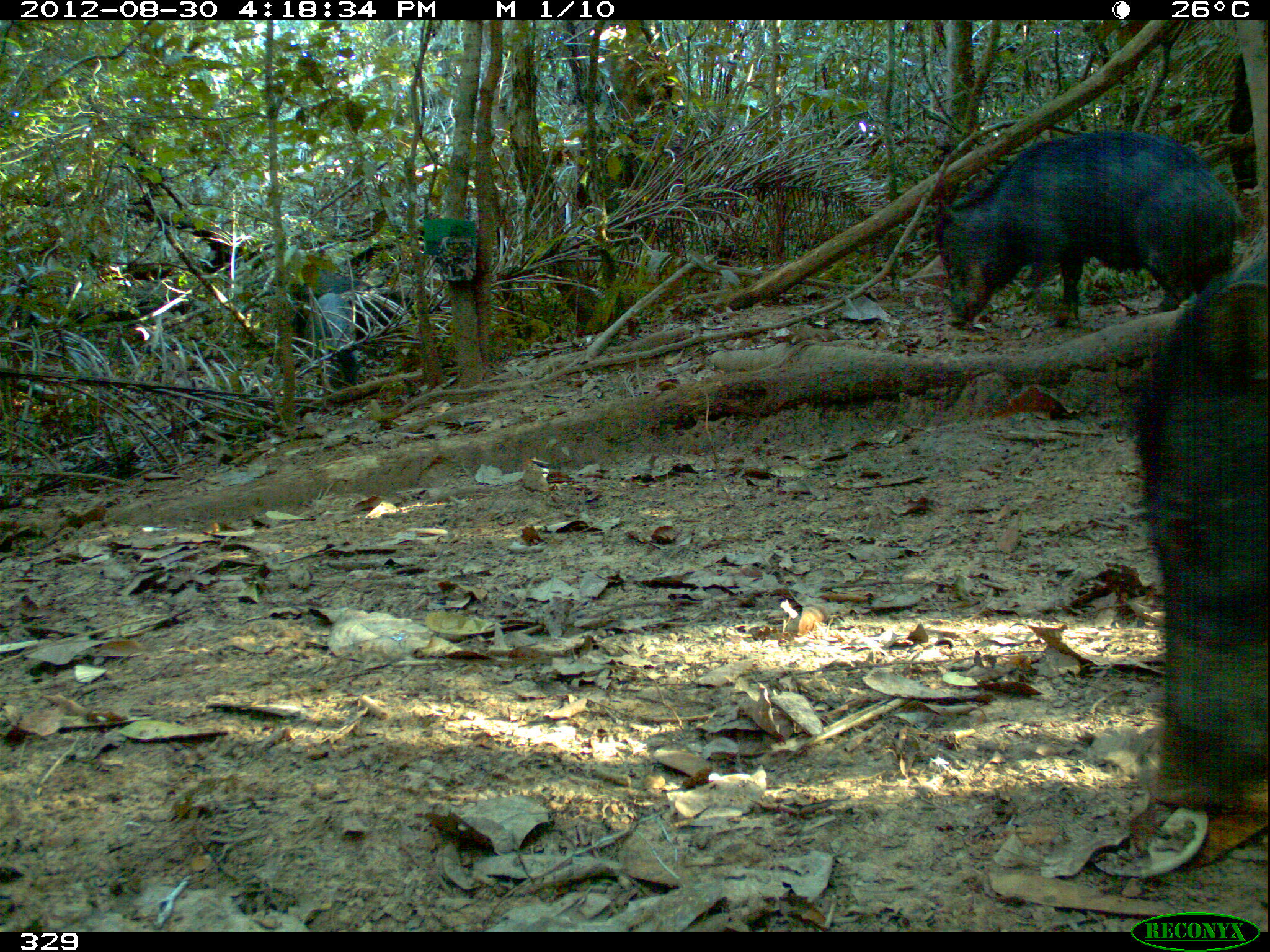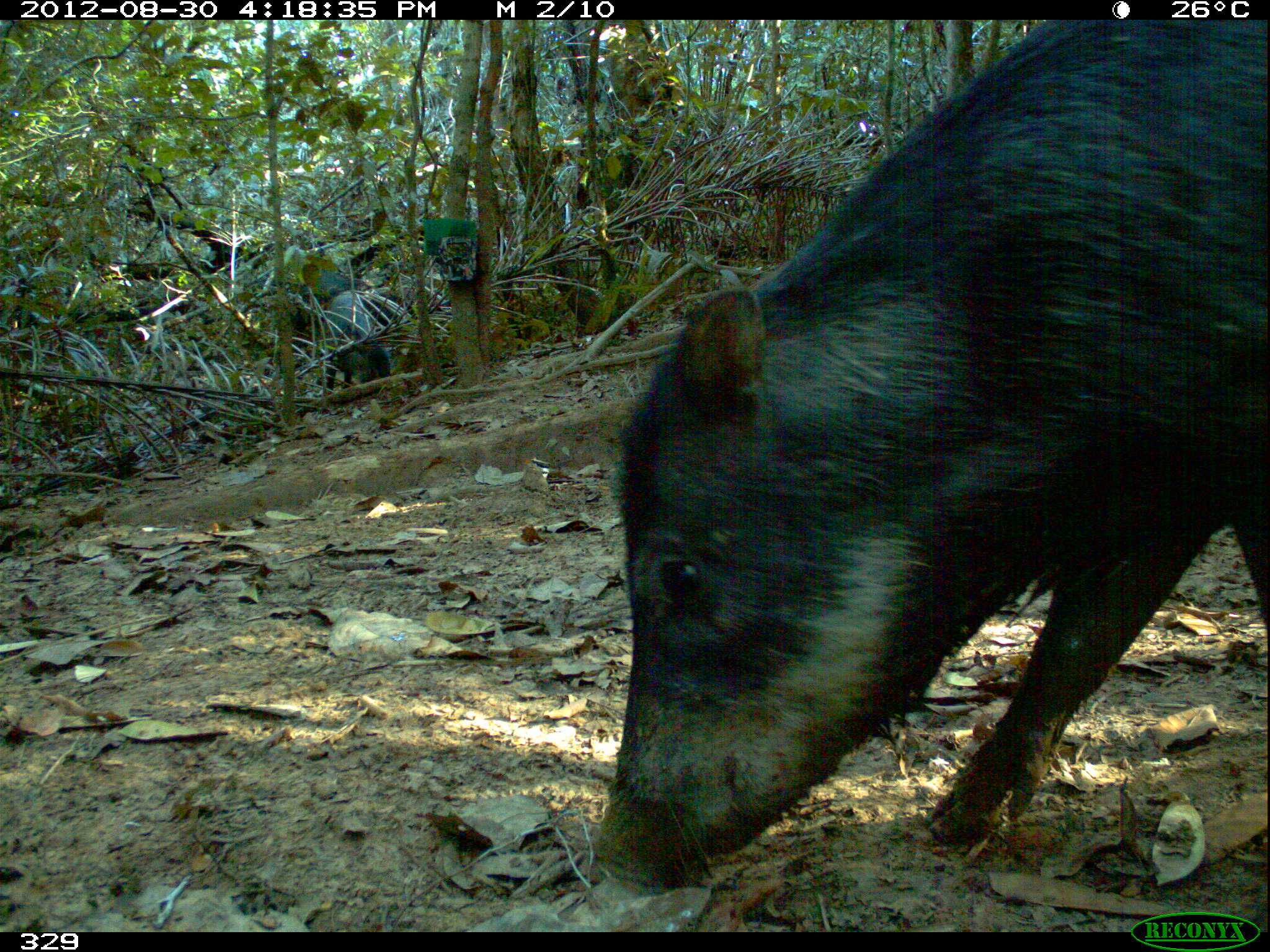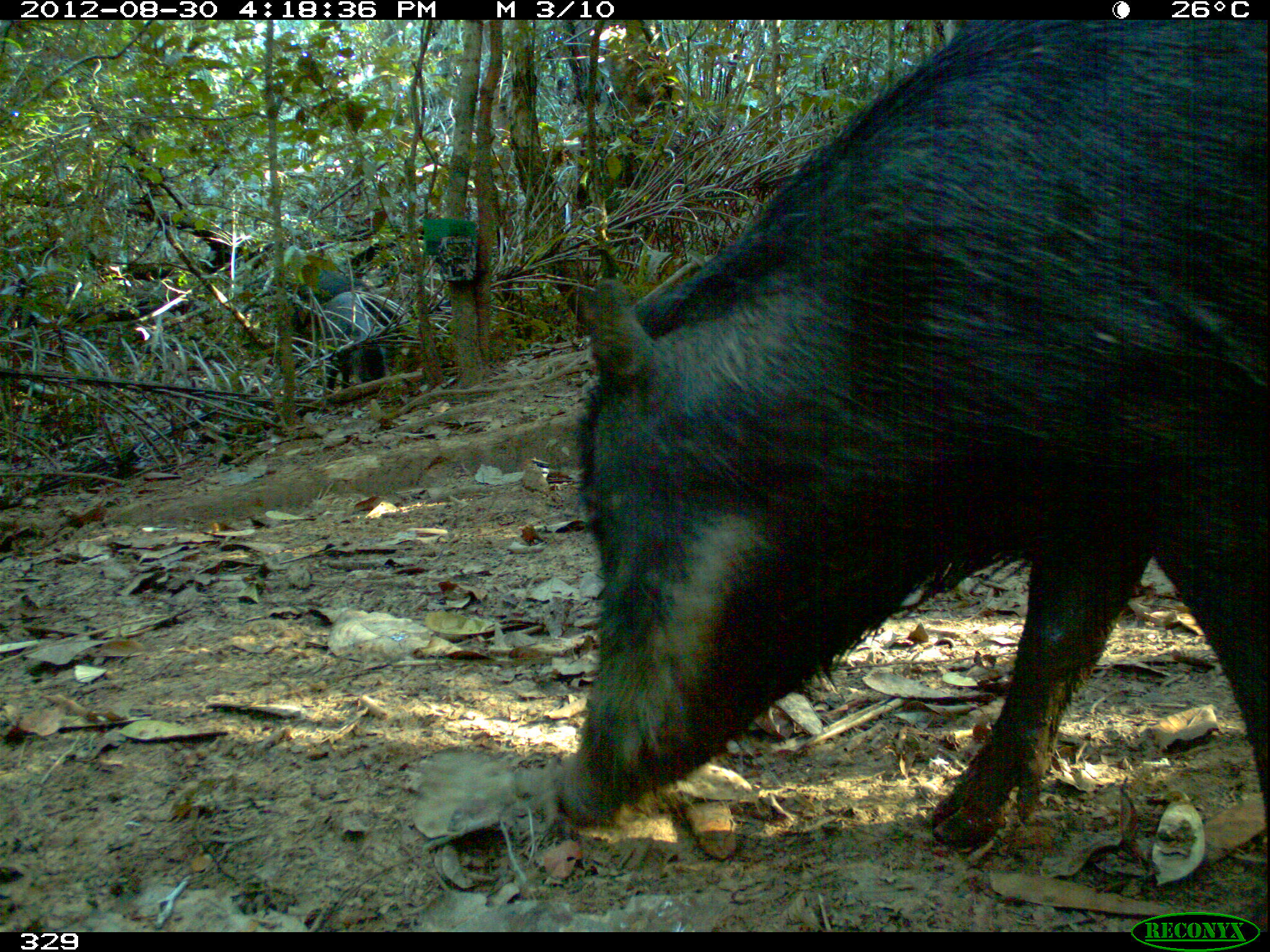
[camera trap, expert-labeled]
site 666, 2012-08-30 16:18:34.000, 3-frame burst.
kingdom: Animalia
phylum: Chordata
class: Mammalia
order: Artiodactyla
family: Tayassuidae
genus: Tayassu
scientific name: Tayassu pecari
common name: white-lipped peccary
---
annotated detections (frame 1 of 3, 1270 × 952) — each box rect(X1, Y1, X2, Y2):
tayassu pecari: rect(1113, 276, 1270, 807); rect(926, 131, 1242, 329); rect(287, 264, 374, 332); rect(304, 295, 365, 386); rect(352, 281, 441, 338)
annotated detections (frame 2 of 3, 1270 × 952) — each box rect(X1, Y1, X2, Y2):
tayassu pecari: rect(584, 17, 1270, 898); rect(321, 288, 392, 397); rect(254, 264, 364, 331)